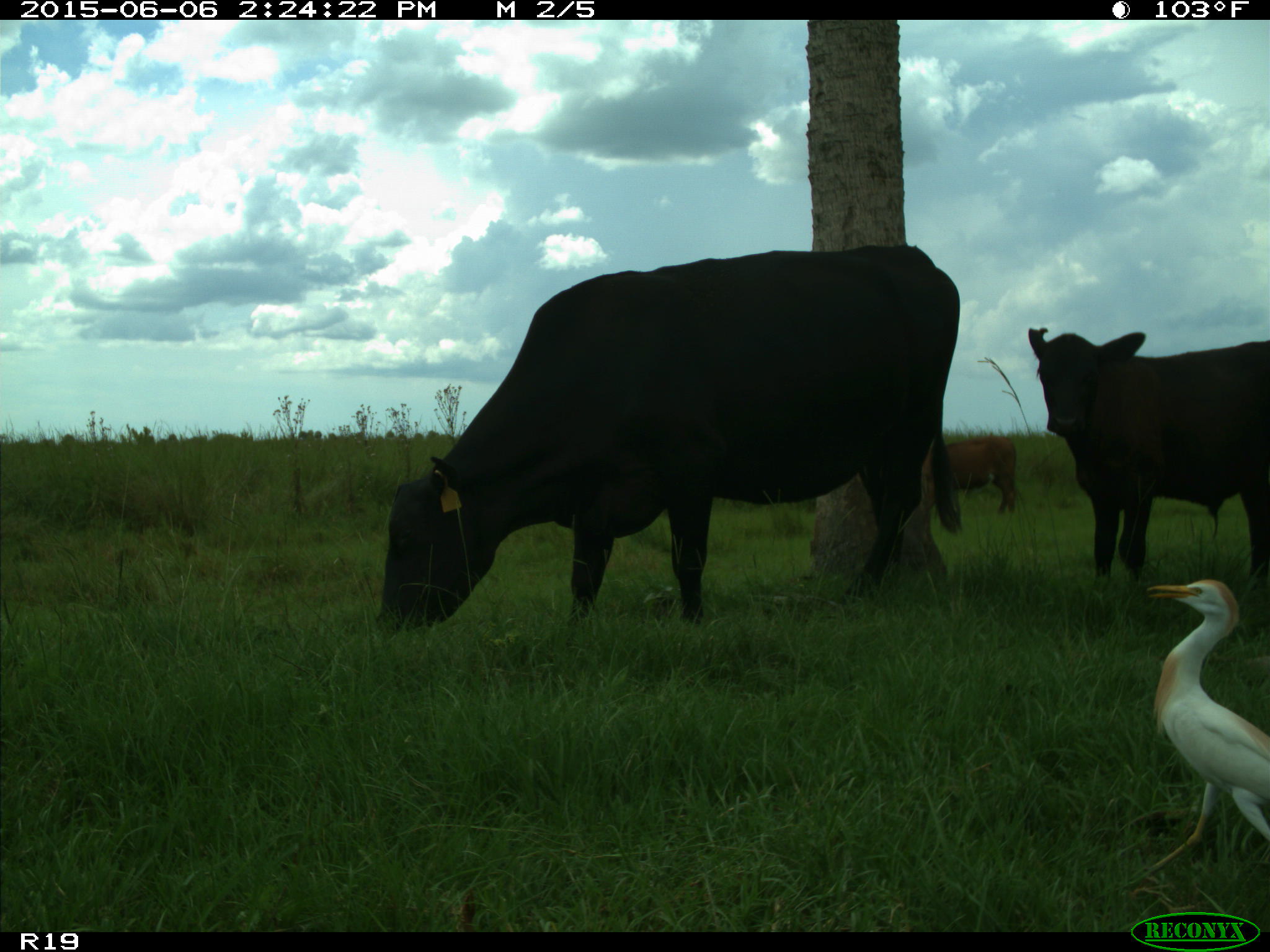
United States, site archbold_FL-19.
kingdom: Animalia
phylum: Chordata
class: Mammalia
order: Artiodactyla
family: Bovidae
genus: Bos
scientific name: Bos taurus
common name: domestic cow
Bos taurus (domestic cow).